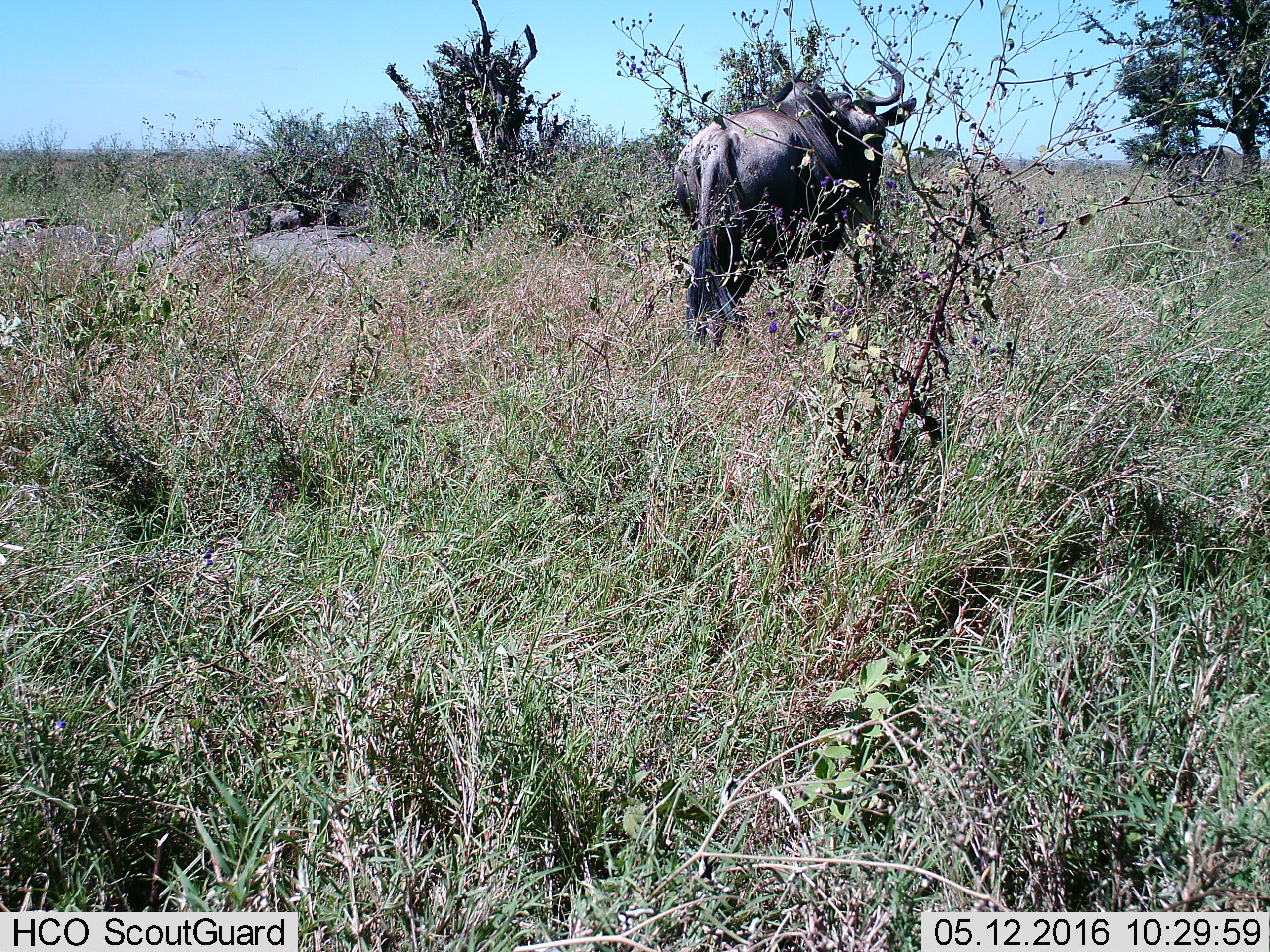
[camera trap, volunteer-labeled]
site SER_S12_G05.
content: unidentified animal